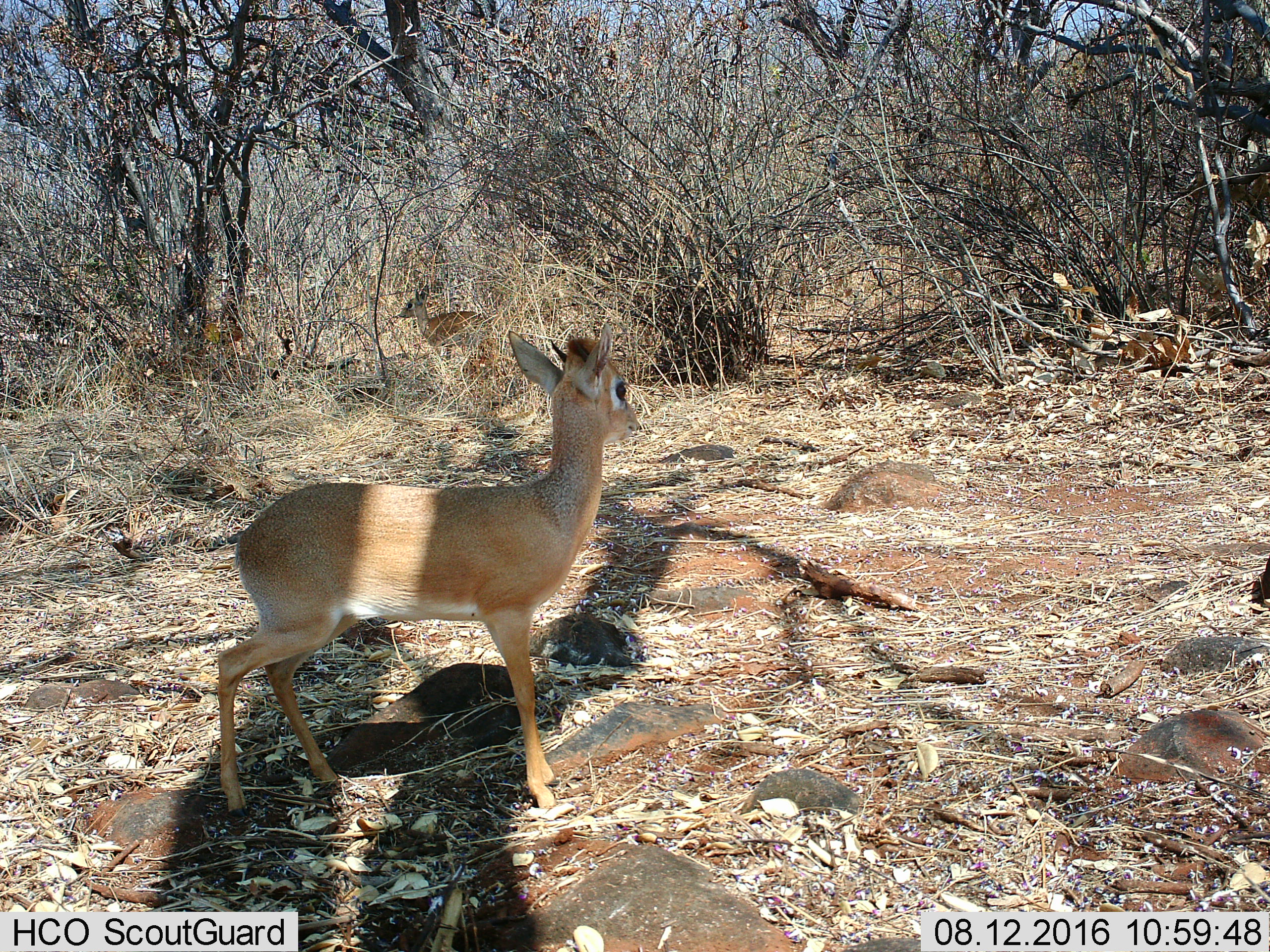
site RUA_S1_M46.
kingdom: Animalia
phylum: Chordata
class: Mammalia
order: Artiodactyla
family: Bovidae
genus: Madoqua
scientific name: Madoqua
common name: dik-dik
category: dikdik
Dikdik (dik-dik) (Madoqua), count 1. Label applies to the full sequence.